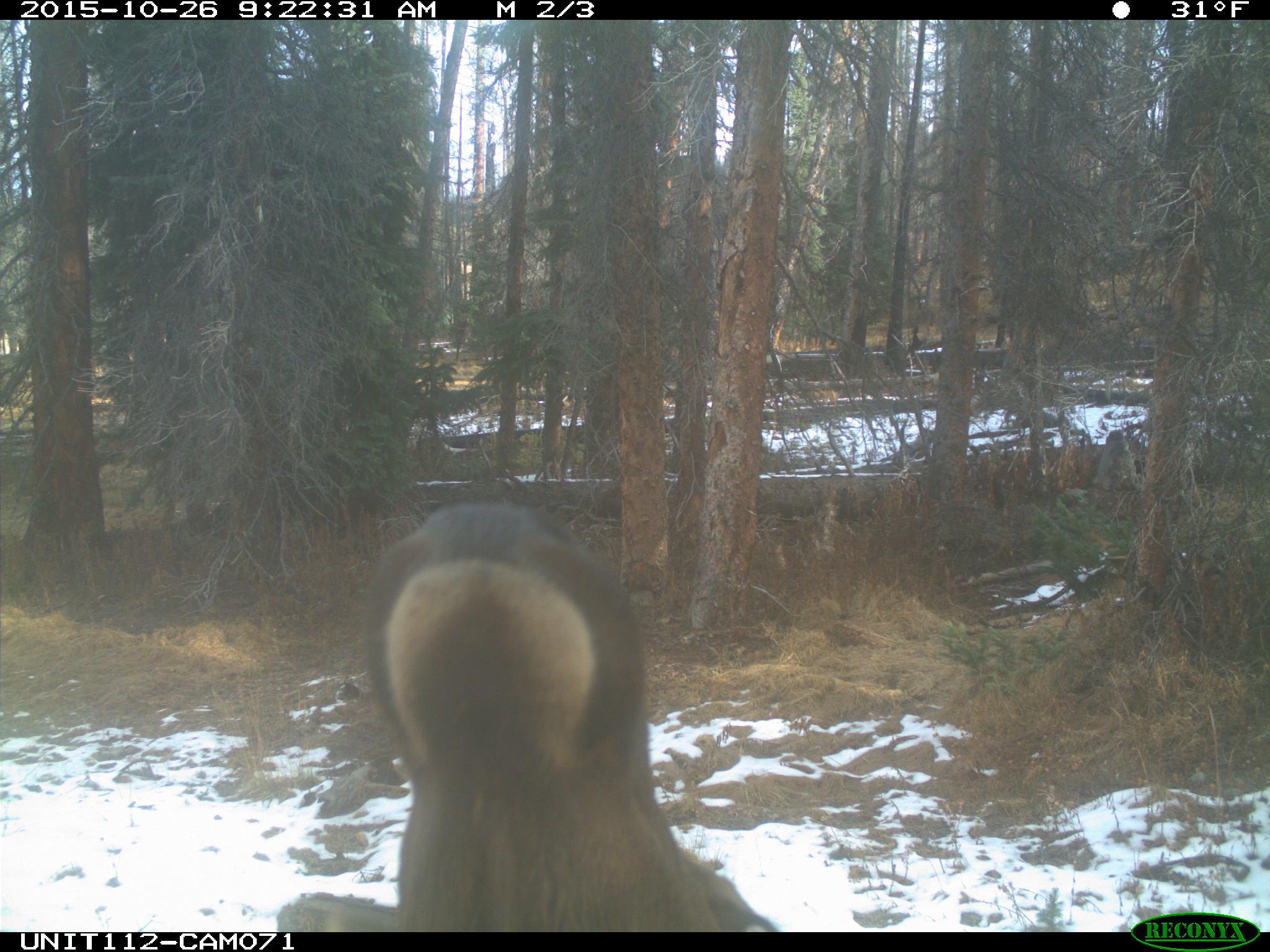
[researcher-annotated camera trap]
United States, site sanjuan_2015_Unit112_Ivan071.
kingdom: Animalia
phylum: Chordata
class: Mammalia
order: Artiodactyla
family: Cervidae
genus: Cervus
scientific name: Cervus elaphus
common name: red deer